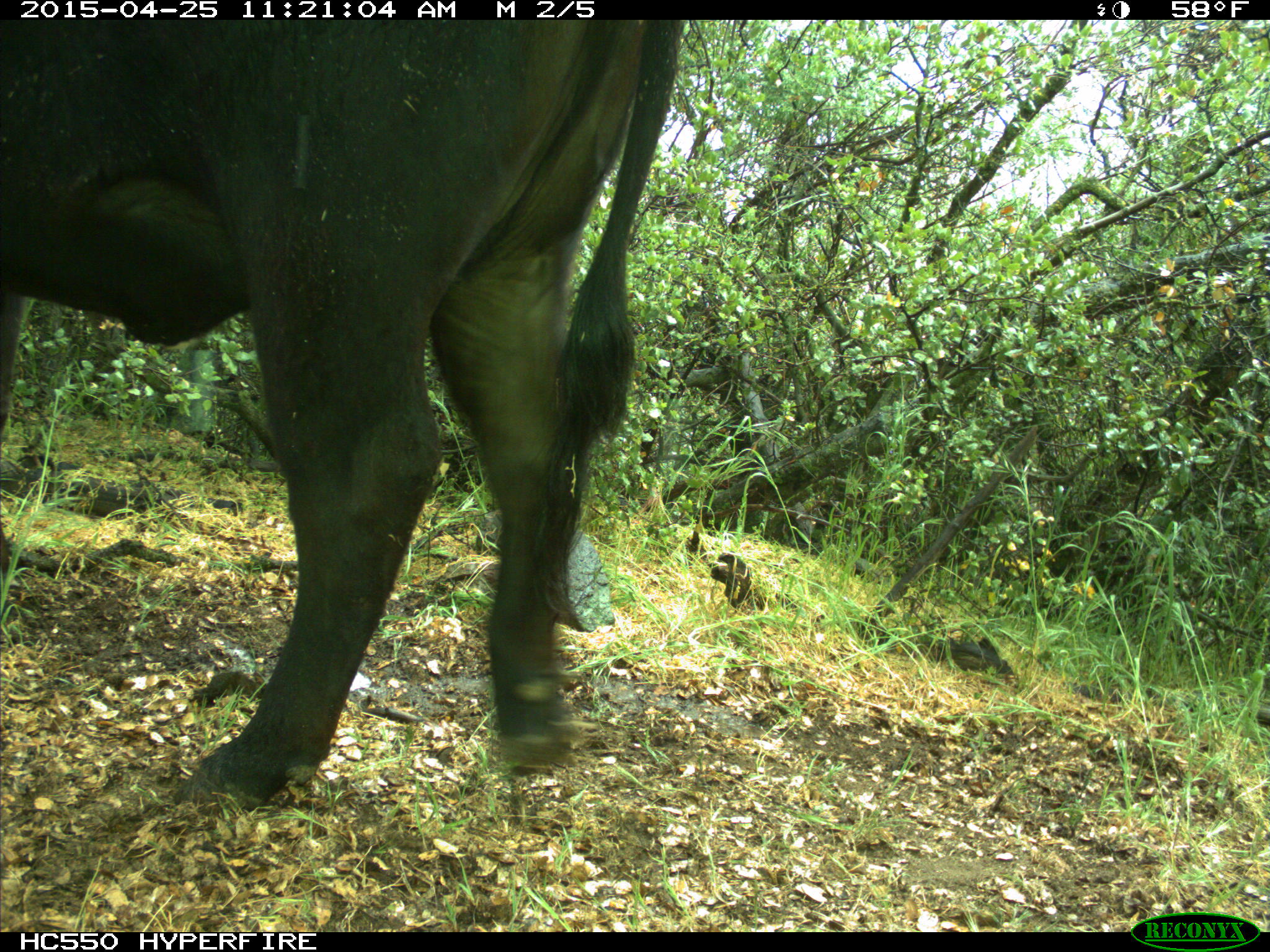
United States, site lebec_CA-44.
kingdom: Animalia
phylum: Chordata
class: Mammalia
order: Artiodactyla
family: Suidae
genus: Sus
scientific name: Sus scrofa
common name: wild boar